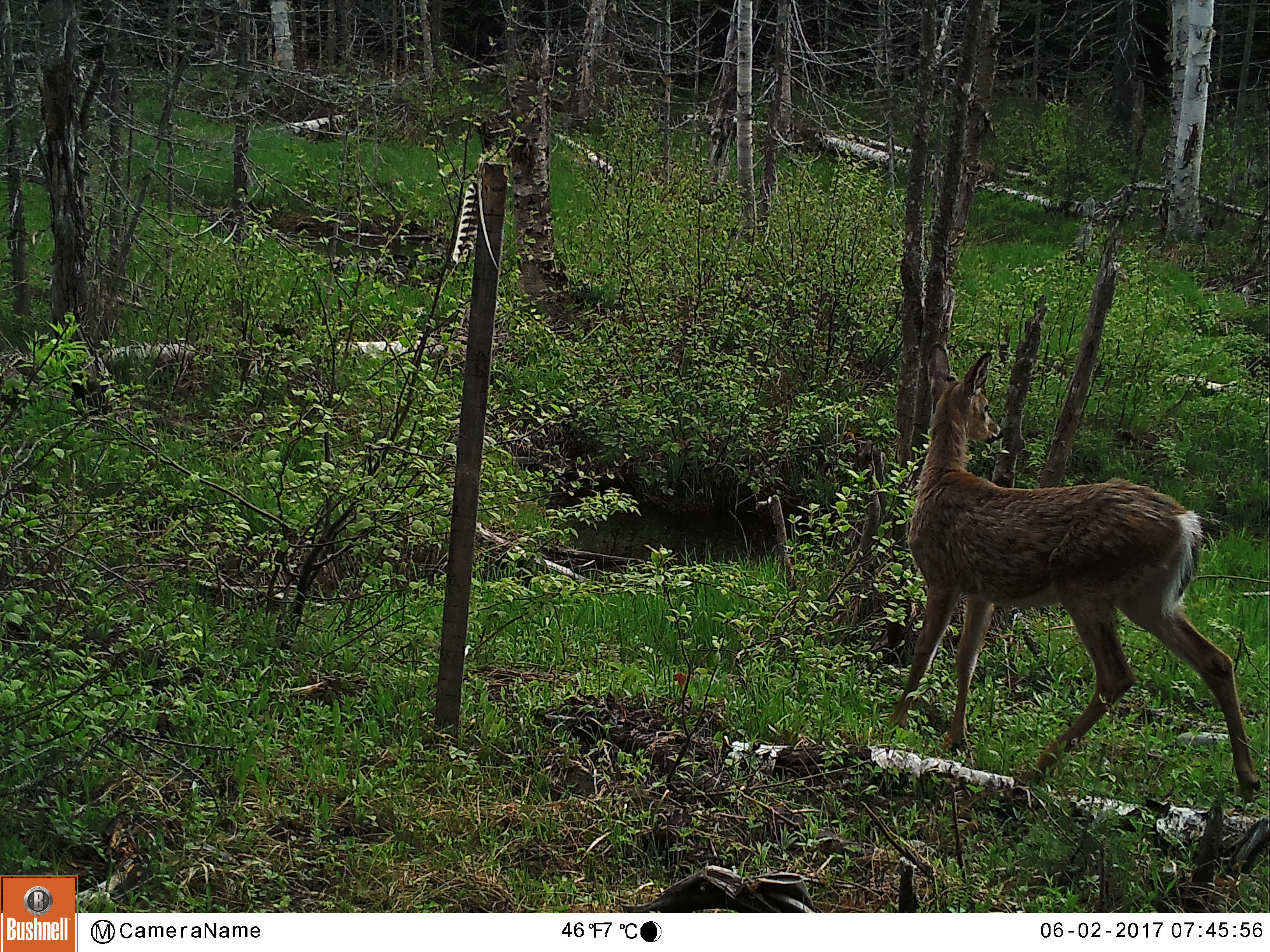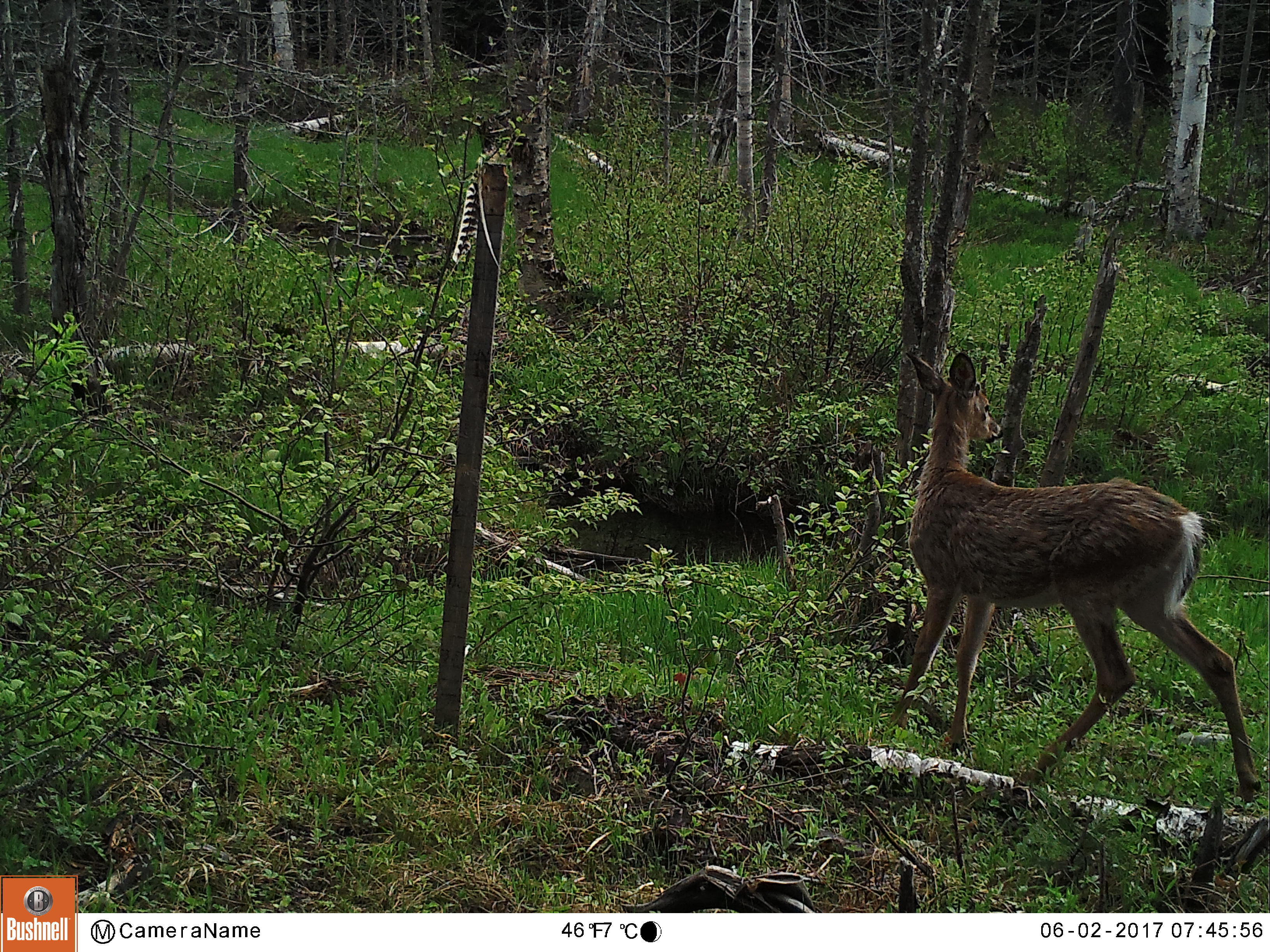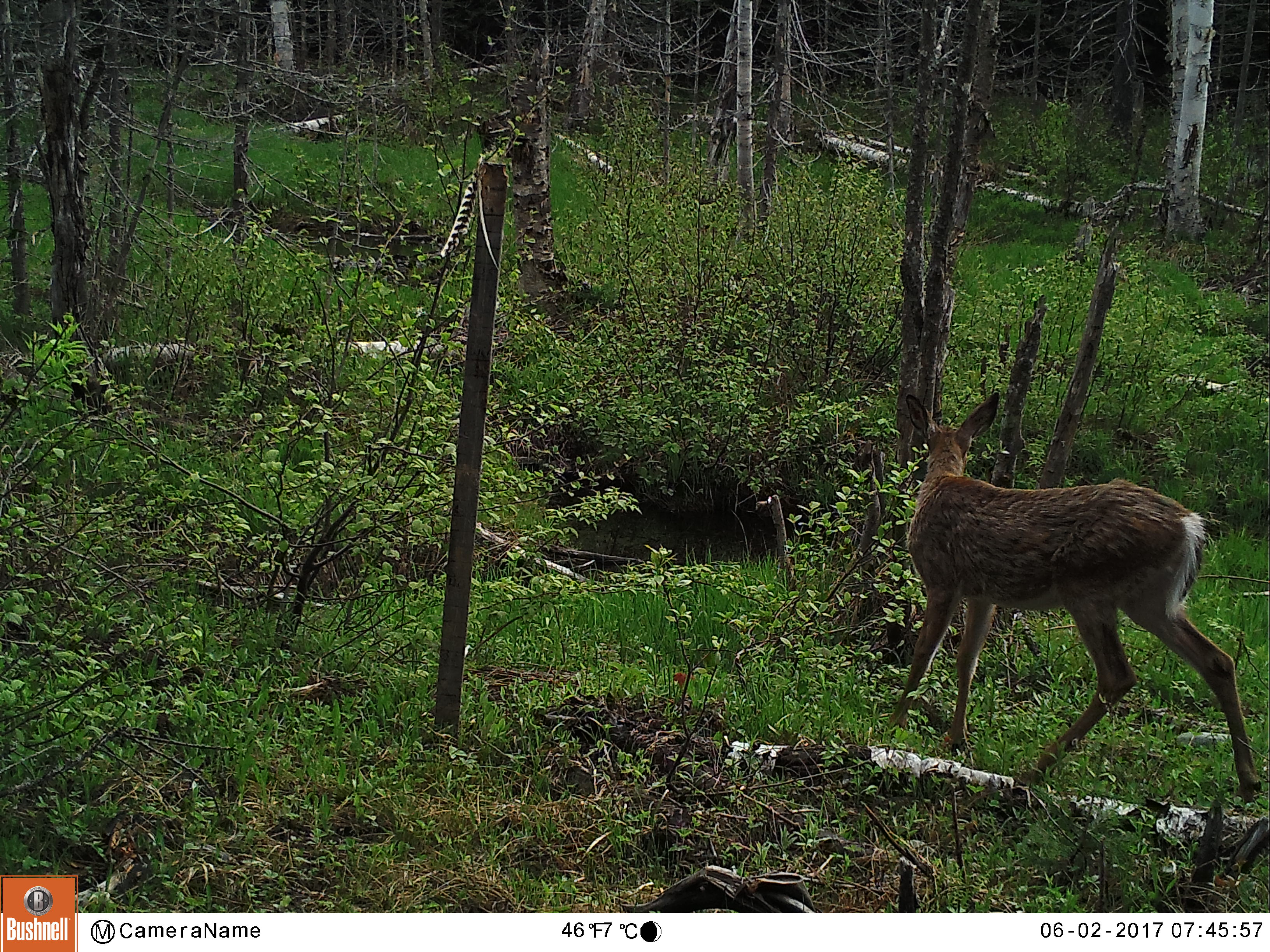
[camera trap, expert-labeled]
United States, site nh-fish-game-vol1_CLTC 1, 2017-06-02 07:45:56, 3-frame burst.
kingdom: Animalia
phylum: Chordata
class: Mammalia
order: Artiodactyla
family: Cervidae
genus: Odocoileus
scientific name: Odocoileus virginianus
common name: white-tailed deer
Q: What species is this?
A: White-tailed deer (Odocoileus virginianus).